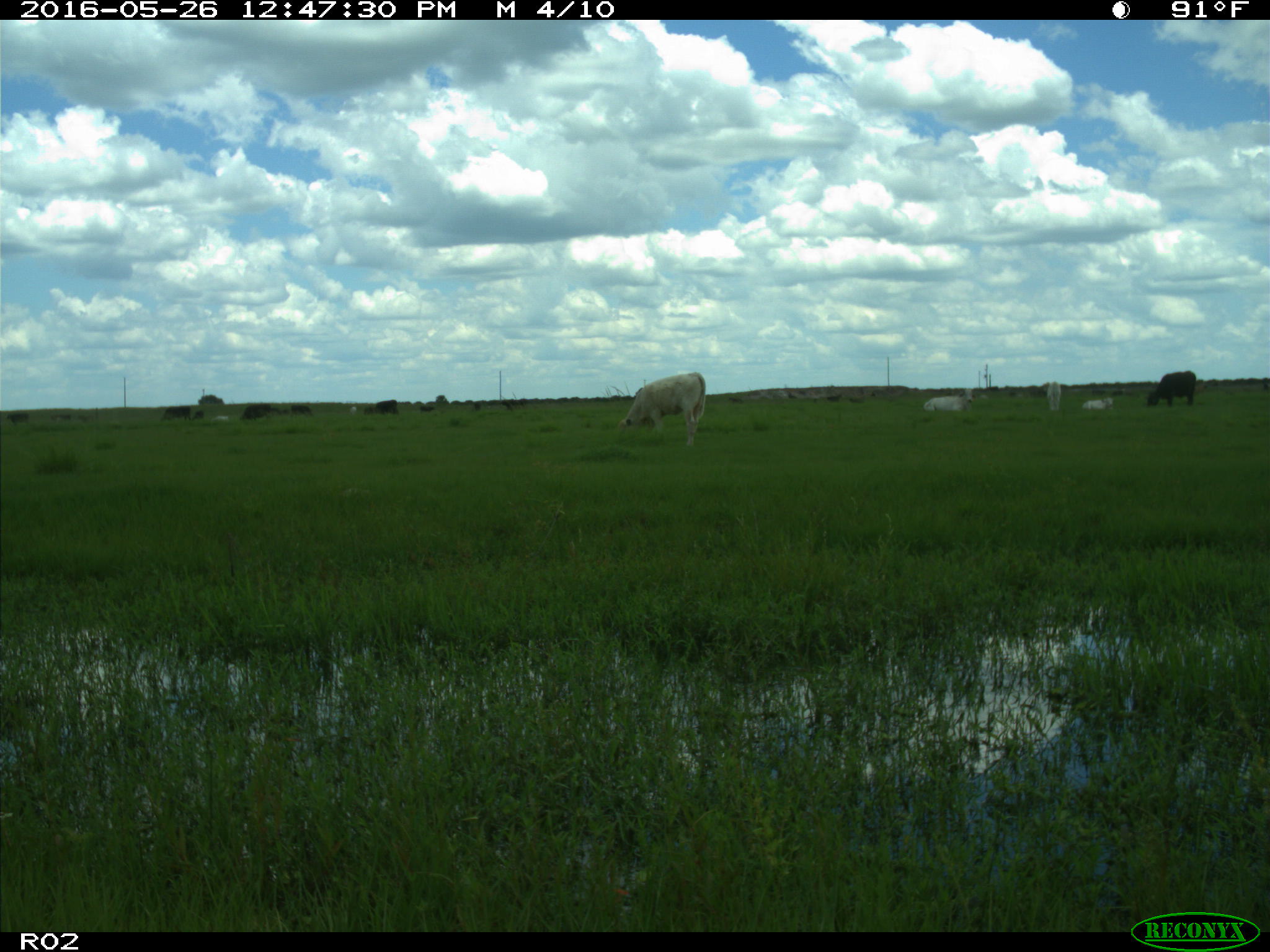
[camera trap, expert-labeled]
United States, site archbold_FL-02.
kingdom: Animalia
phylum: Chordata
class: Mammalia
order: Artiodactyla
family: Bovidae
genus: Bos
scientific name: Bos taurus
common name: domestic cow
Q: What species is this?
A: Bos taurus (domestic cow).